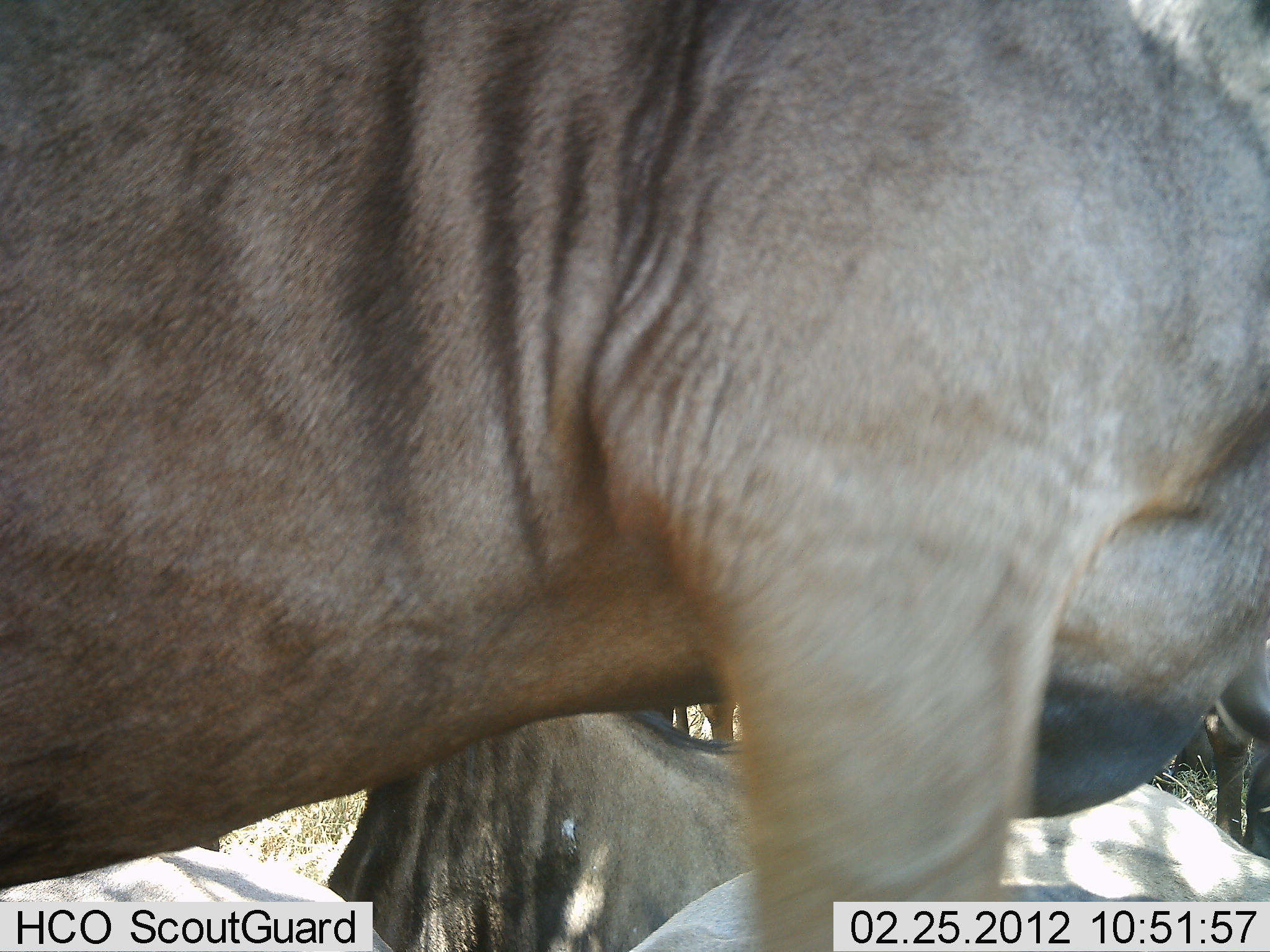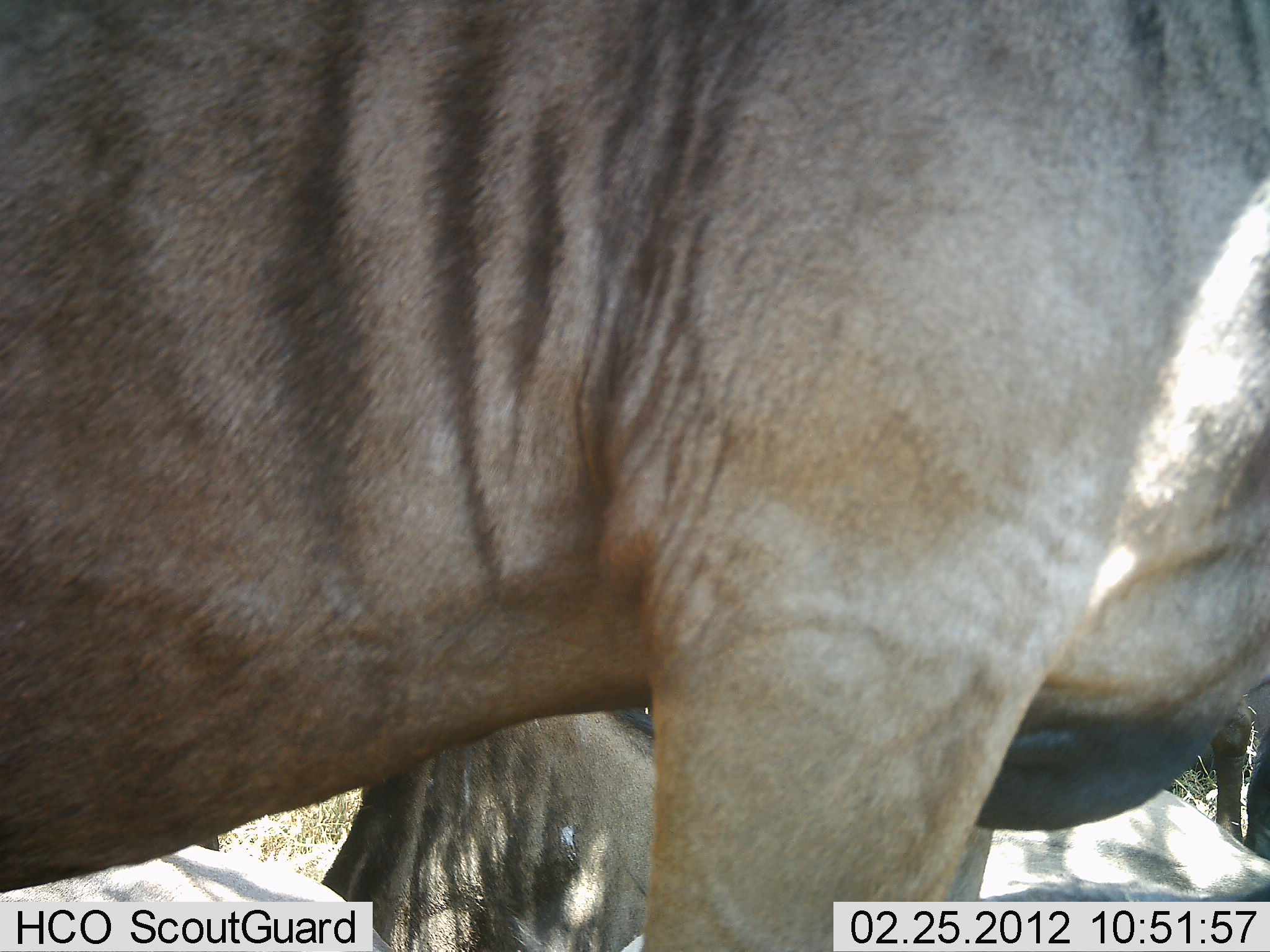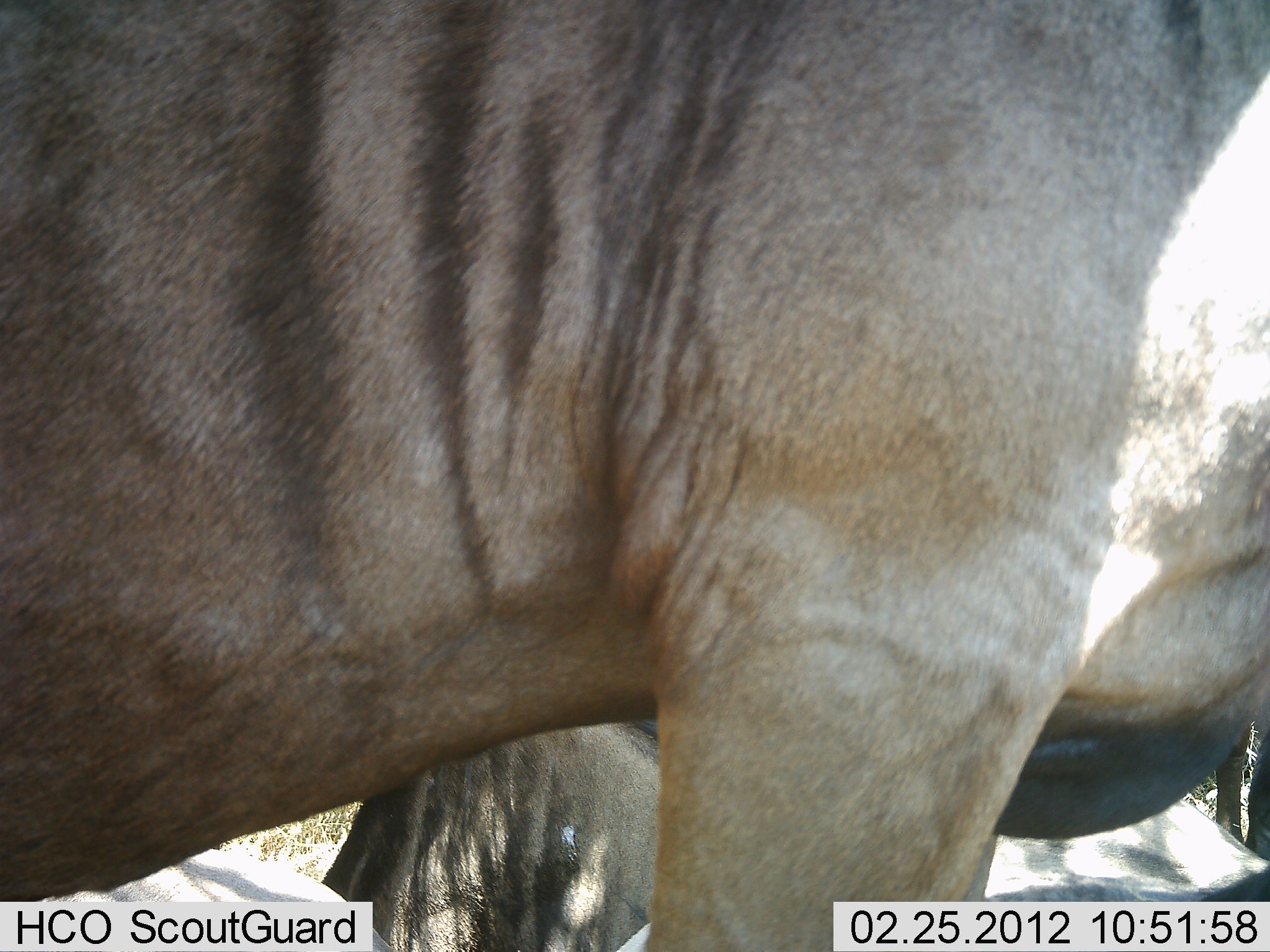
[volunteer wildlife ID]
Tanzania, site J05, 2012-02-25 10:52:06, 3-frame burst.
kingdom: Animalia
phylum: Chordata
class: Mammalia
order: Artiodactyla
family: Bovidae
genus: Connochaetes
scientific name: Connochaetes taurinus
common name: blue wildebeest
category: wildebeest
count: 2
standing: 100%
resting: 53%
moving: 0%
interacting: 0%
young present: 0%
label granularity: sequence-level